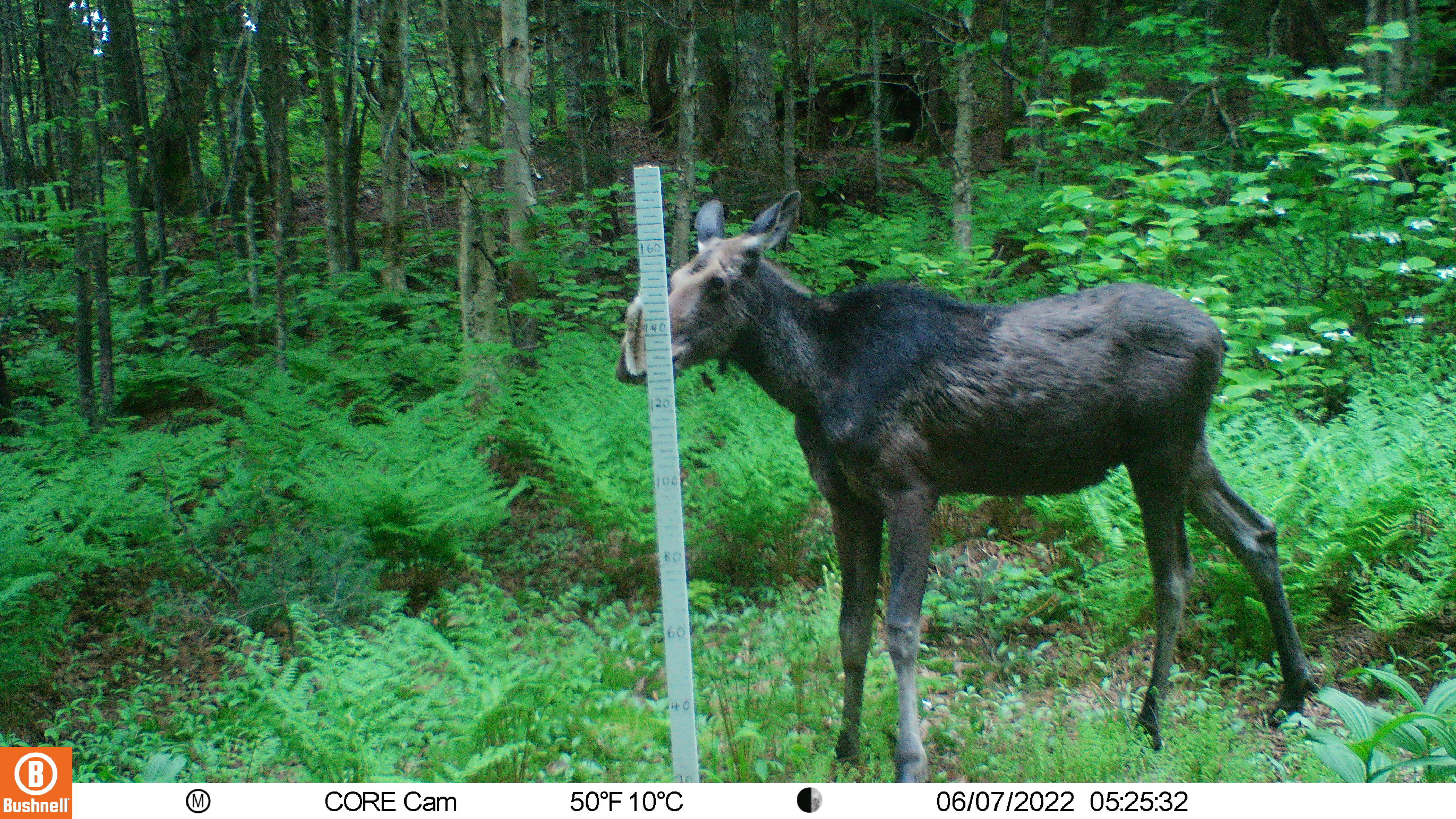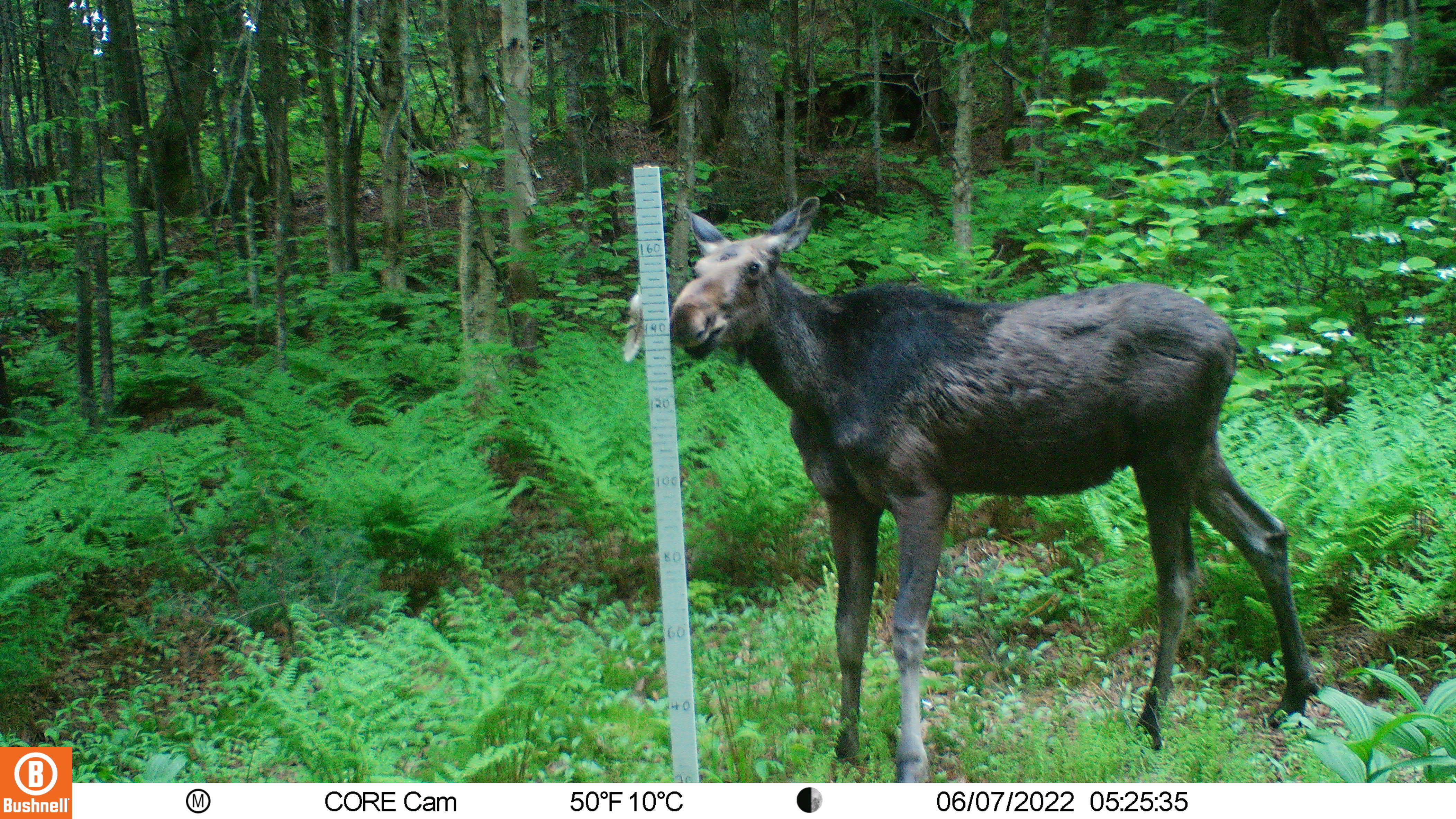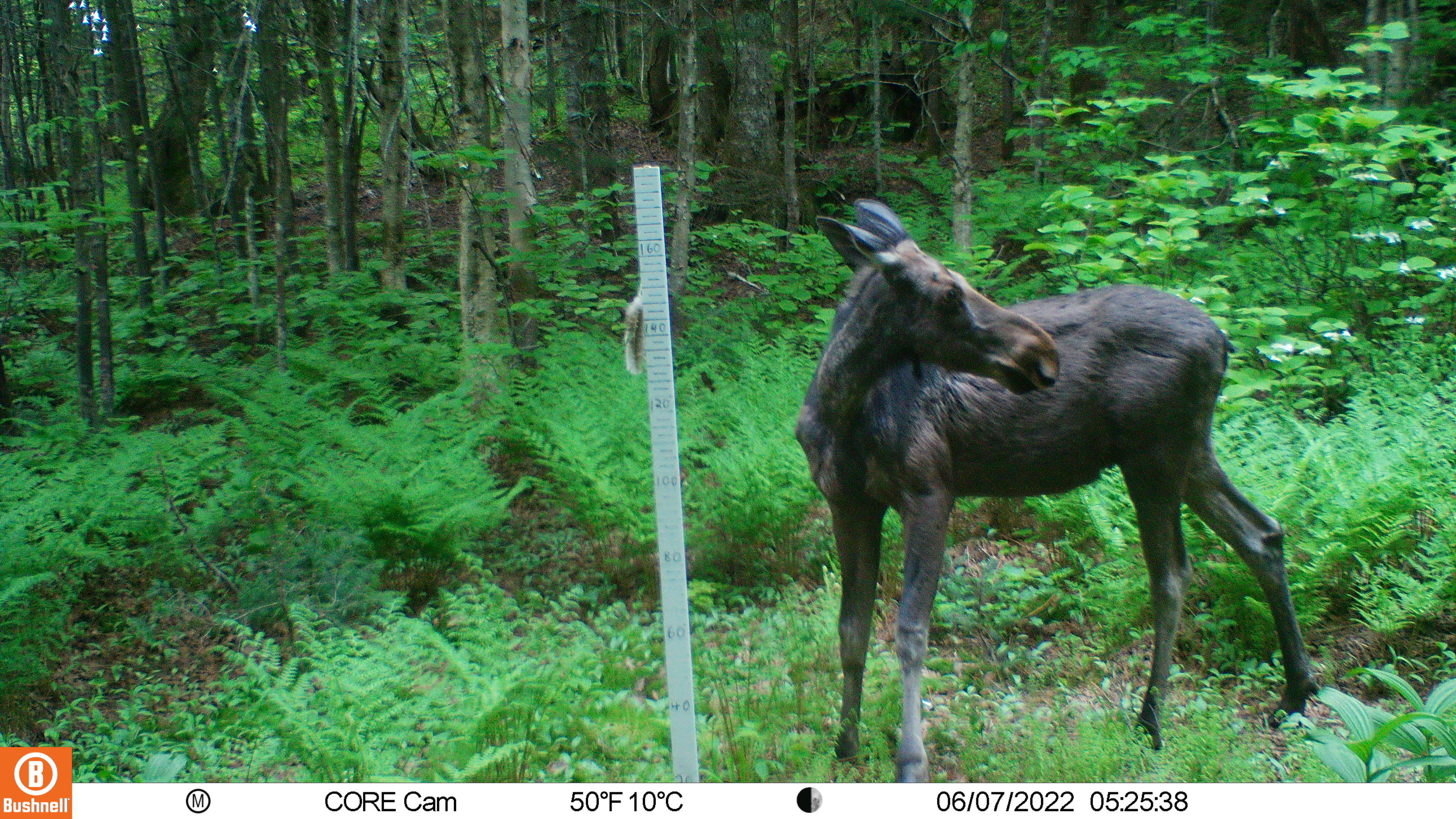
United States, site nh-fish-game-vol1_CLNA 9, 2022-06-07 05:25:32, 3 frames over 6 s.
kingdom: Animalia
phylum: Chordata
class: Mammalia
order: Artiodactyla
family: Cervidae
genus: Alces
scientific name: Alces alces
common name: moose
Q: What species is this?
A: Moose (Alces alces).